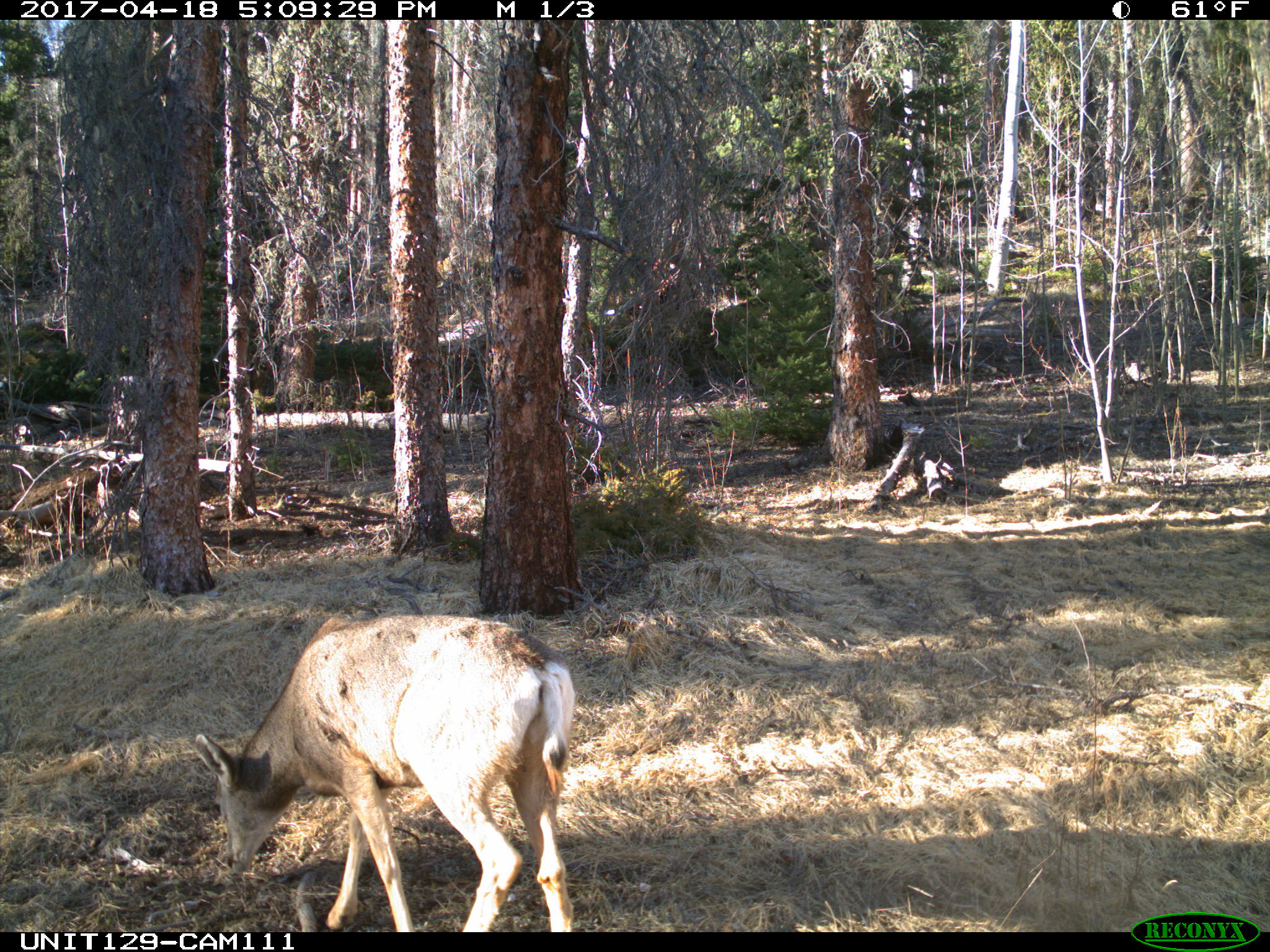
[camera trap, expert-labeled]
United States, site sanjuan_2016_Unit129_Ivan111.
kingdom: Animalia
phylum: Chordata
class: Mammalia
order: Artiodactyla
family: Cervidae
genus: Odocoileus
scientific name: Odocoileus hemionus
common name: mule deer